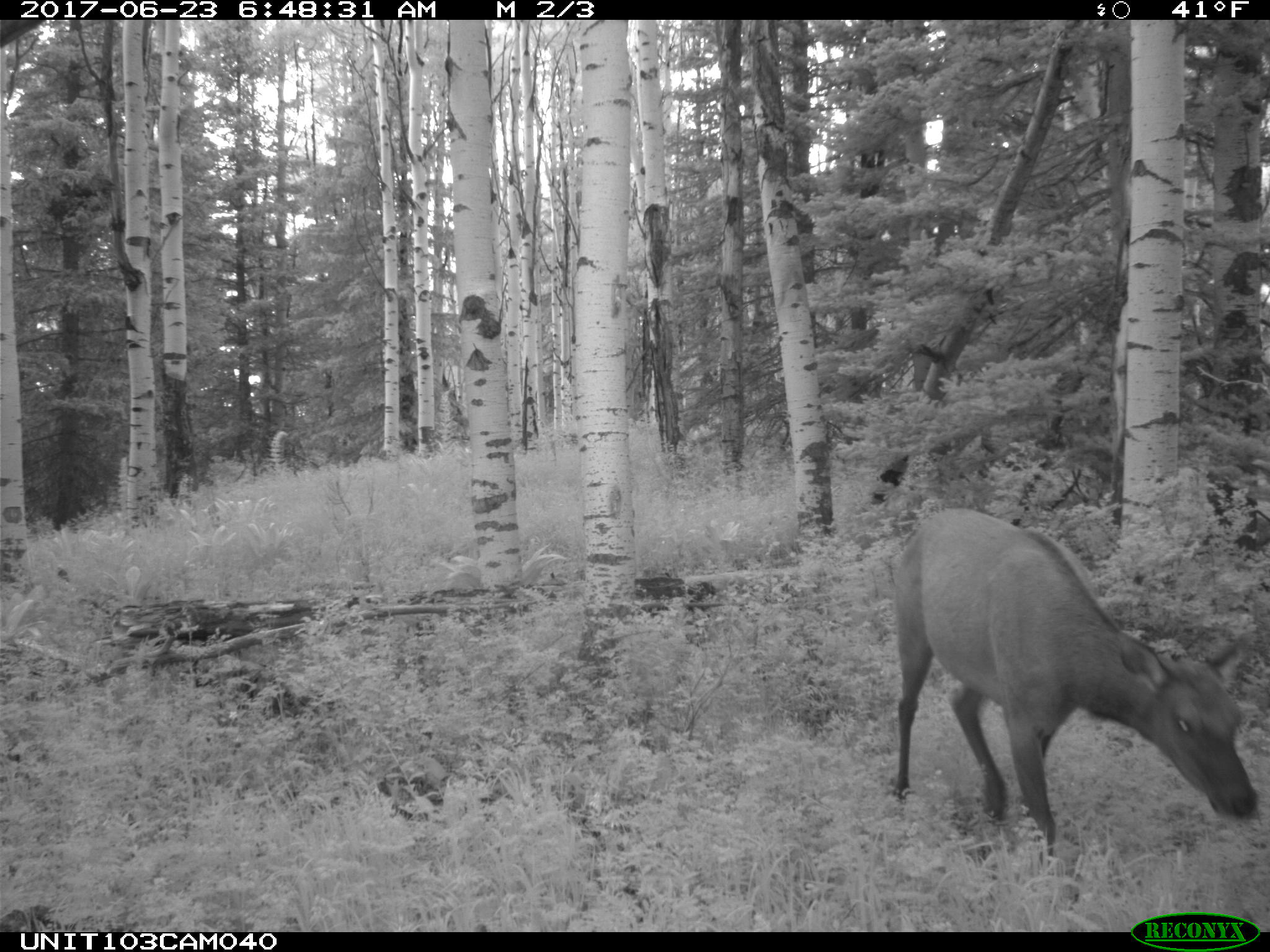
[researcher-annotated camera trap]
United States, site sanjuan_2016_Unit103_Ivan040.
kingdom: Animalia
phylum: Chordata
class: Mammalia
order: Artiodactyla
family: Cervidae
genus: Cervus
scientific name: Cervus elaphus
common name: red deer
Cervus elaphus (red deer).